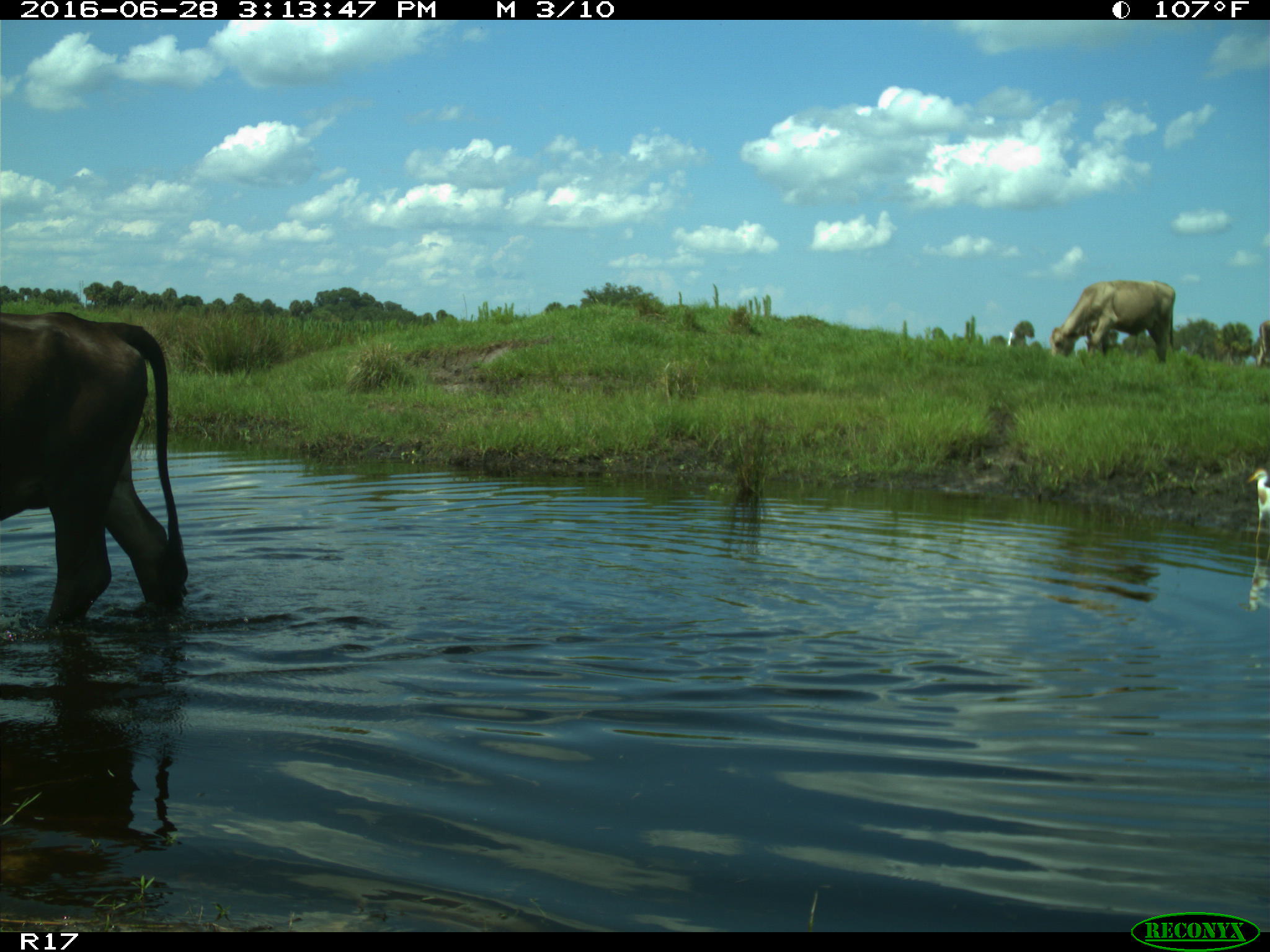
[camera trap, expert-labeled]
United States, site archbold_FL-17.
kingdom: Animalia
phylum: Chordata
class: Mammalia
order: Artiodactyla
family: Bovidae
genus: Bos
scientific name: Bos taurus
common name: domestic cow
Bos taurus (domestic cow).